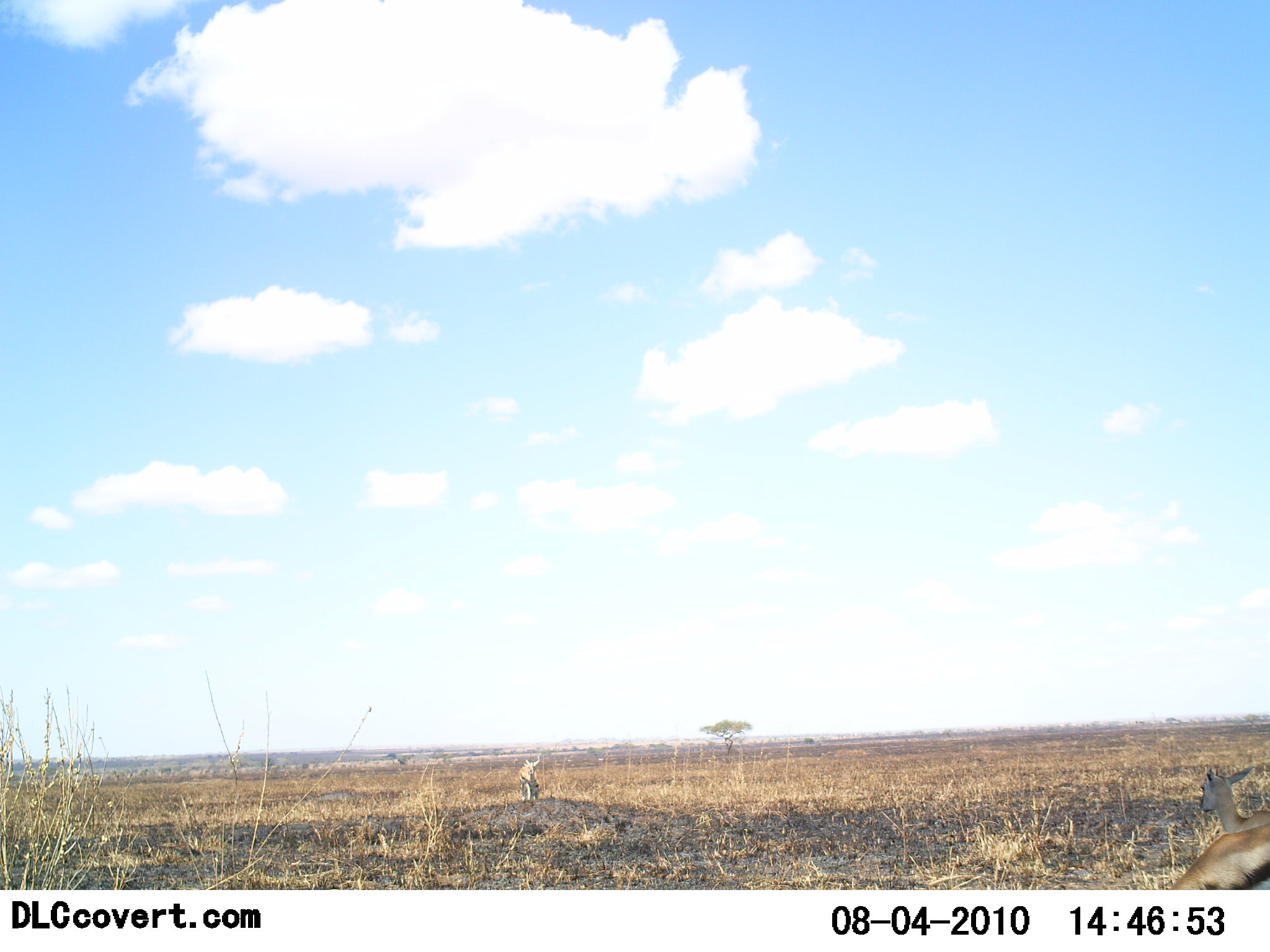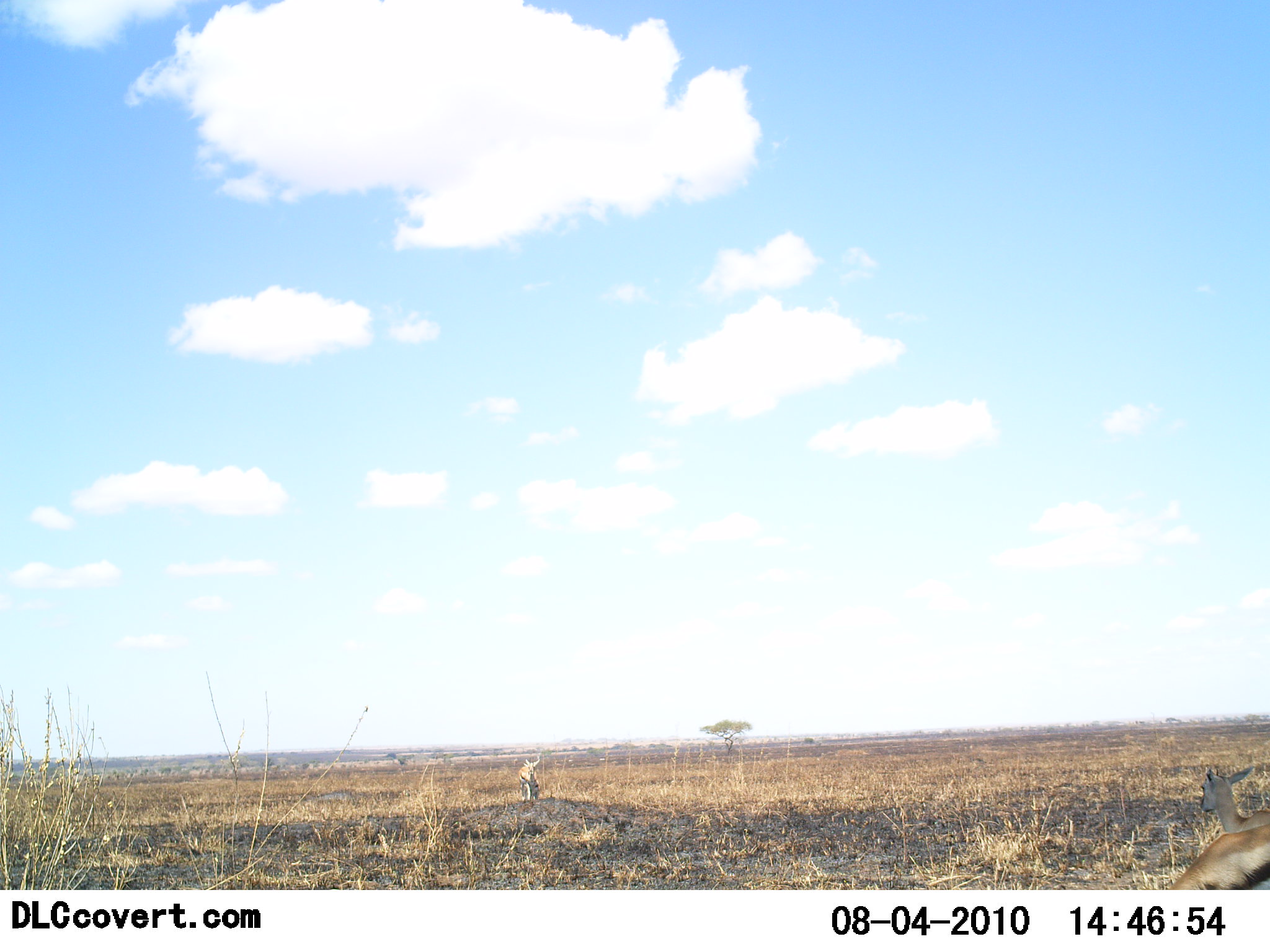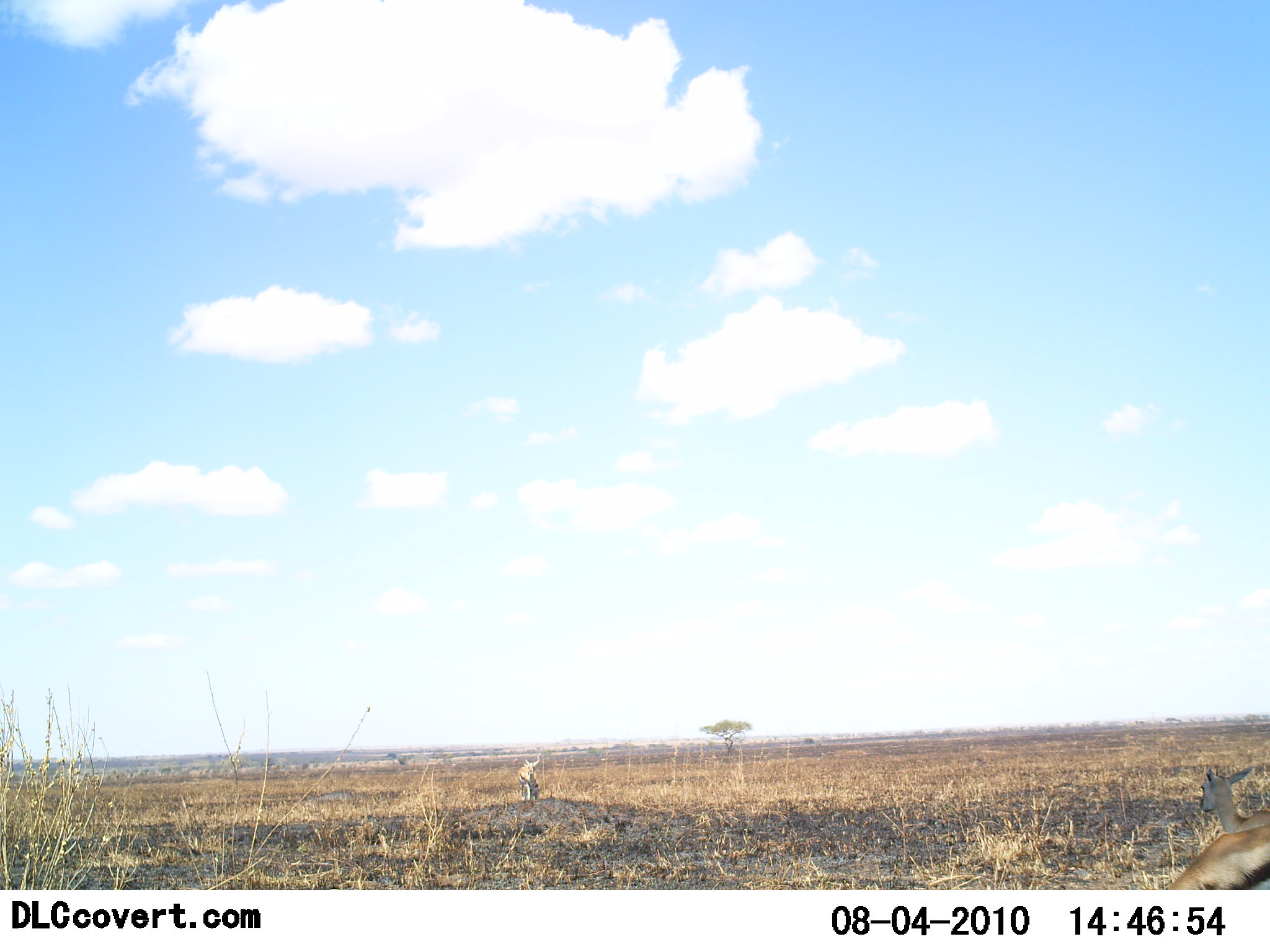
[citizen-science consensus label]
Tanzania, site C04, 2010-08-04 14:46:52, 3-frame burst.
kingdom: Animalia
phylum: Chordata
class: Mammalia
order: Artiodactyla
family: Bovidae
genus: Eudorcas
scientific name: Eudorcas thomsonii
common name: thomson's gazelle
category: gazellethomsons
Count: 2.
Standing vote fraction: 73%.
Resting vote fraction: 20%.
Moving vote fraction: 0%.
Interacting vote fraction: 0%.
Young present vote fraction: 0%.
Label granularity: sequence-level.